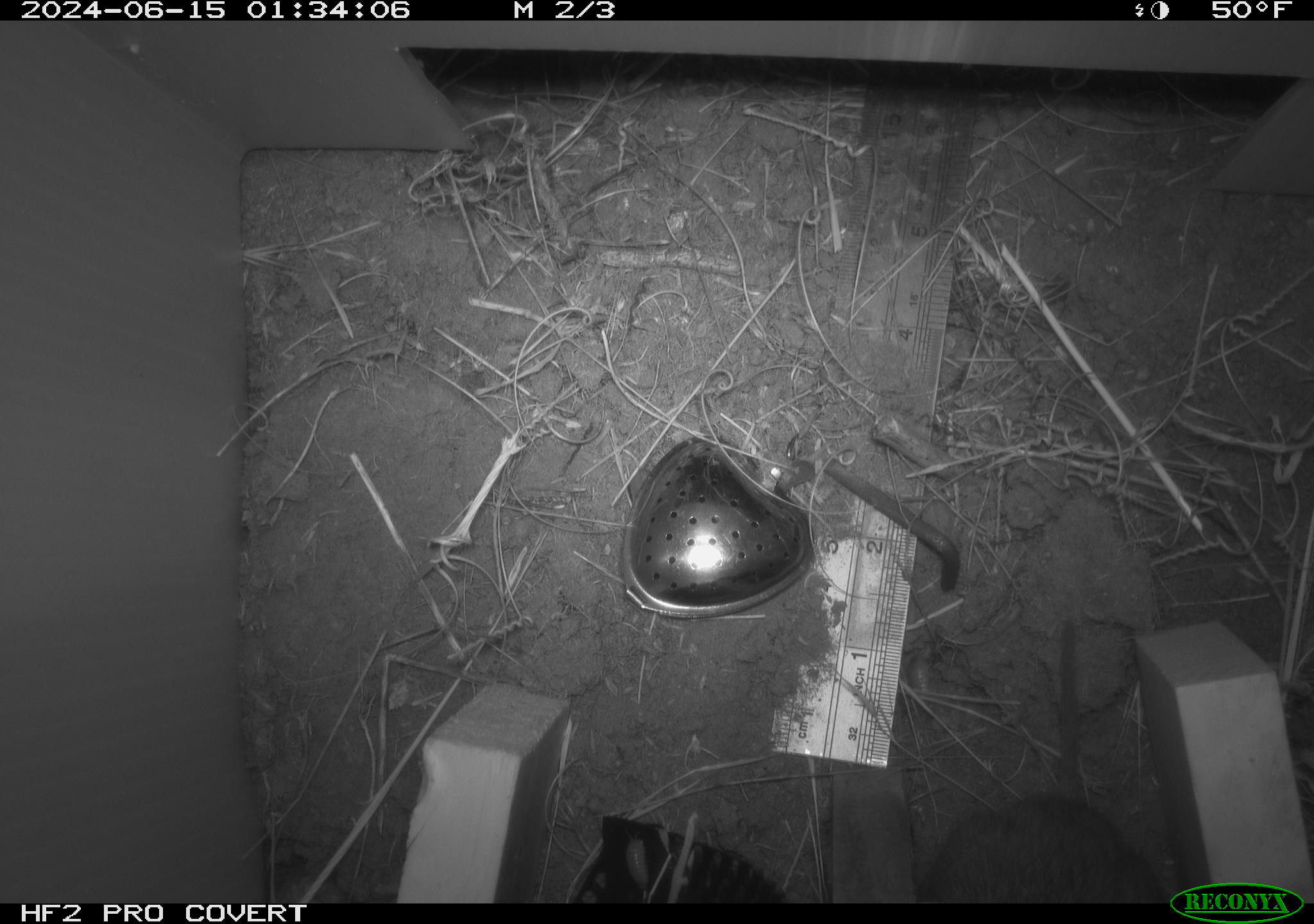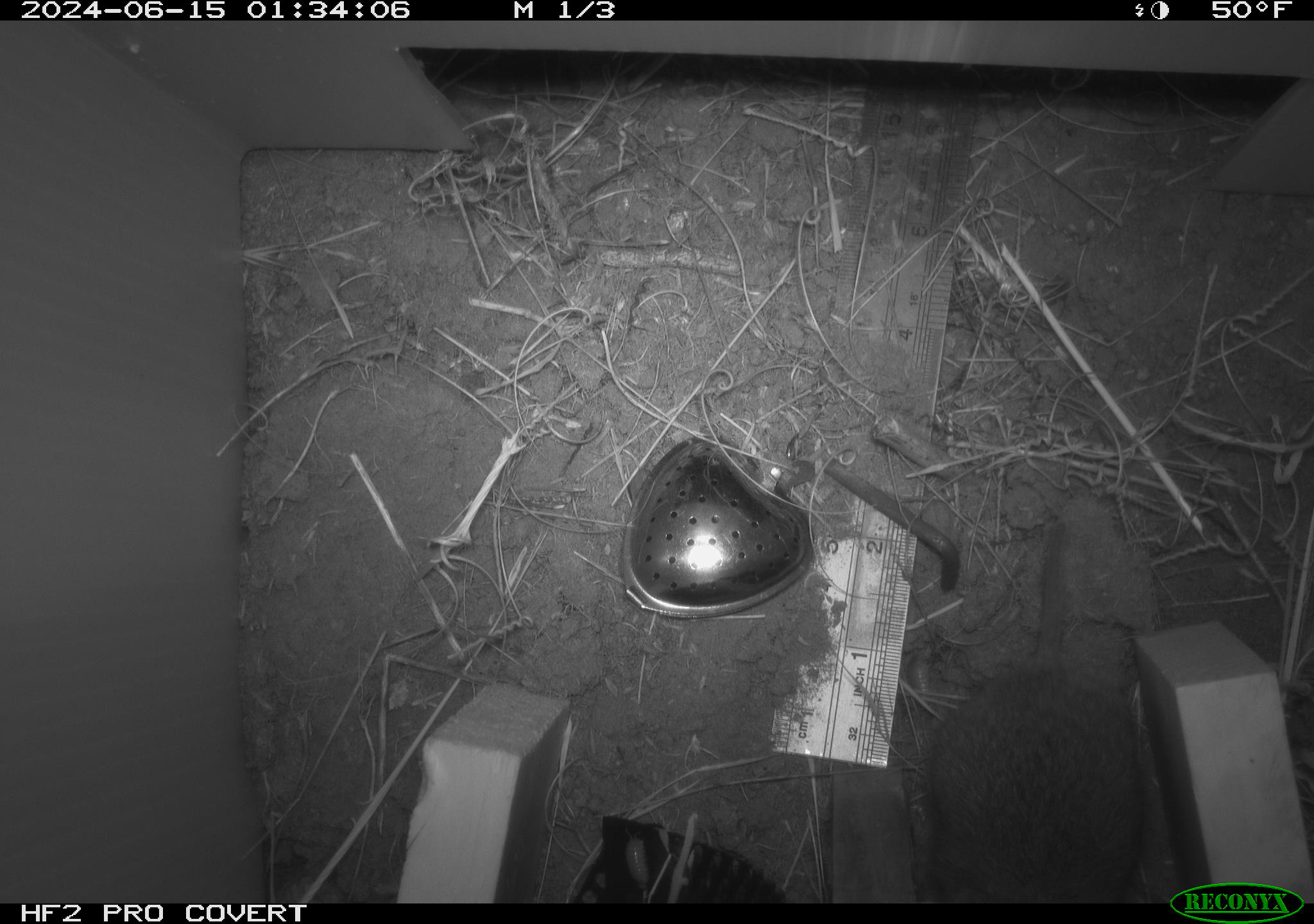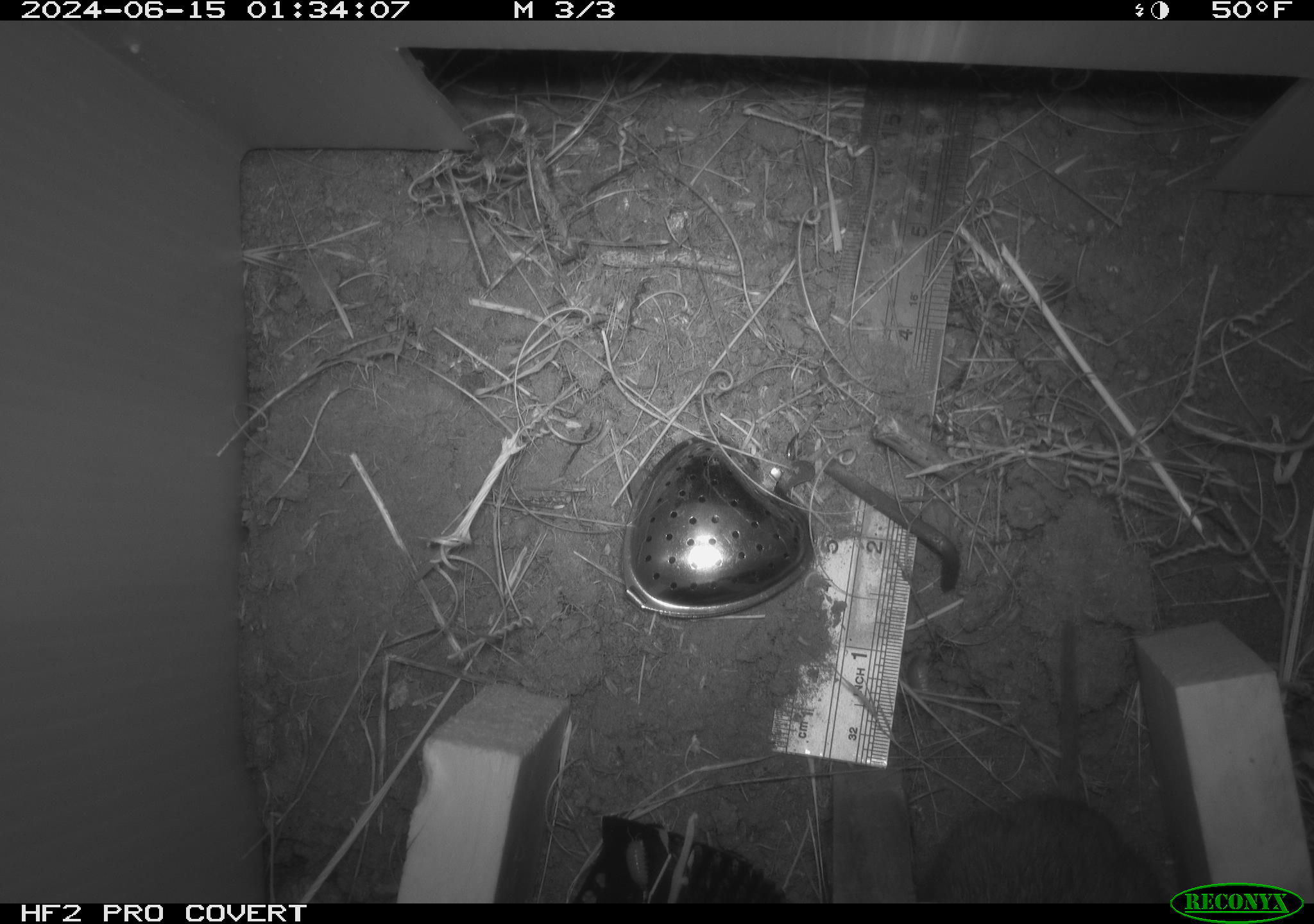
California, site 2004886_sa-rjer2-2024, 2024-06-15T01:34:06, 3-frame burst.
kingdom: Animalia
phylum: Chordata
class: Mammalia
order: Rodentia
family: Cricetidae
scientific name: Arvicolinae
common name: voles, lemmings, and muskrats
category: arvicolinae subfamily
Arvicolinae subfamily (voles, lemmings, and muskrats) (Arvicolinae).